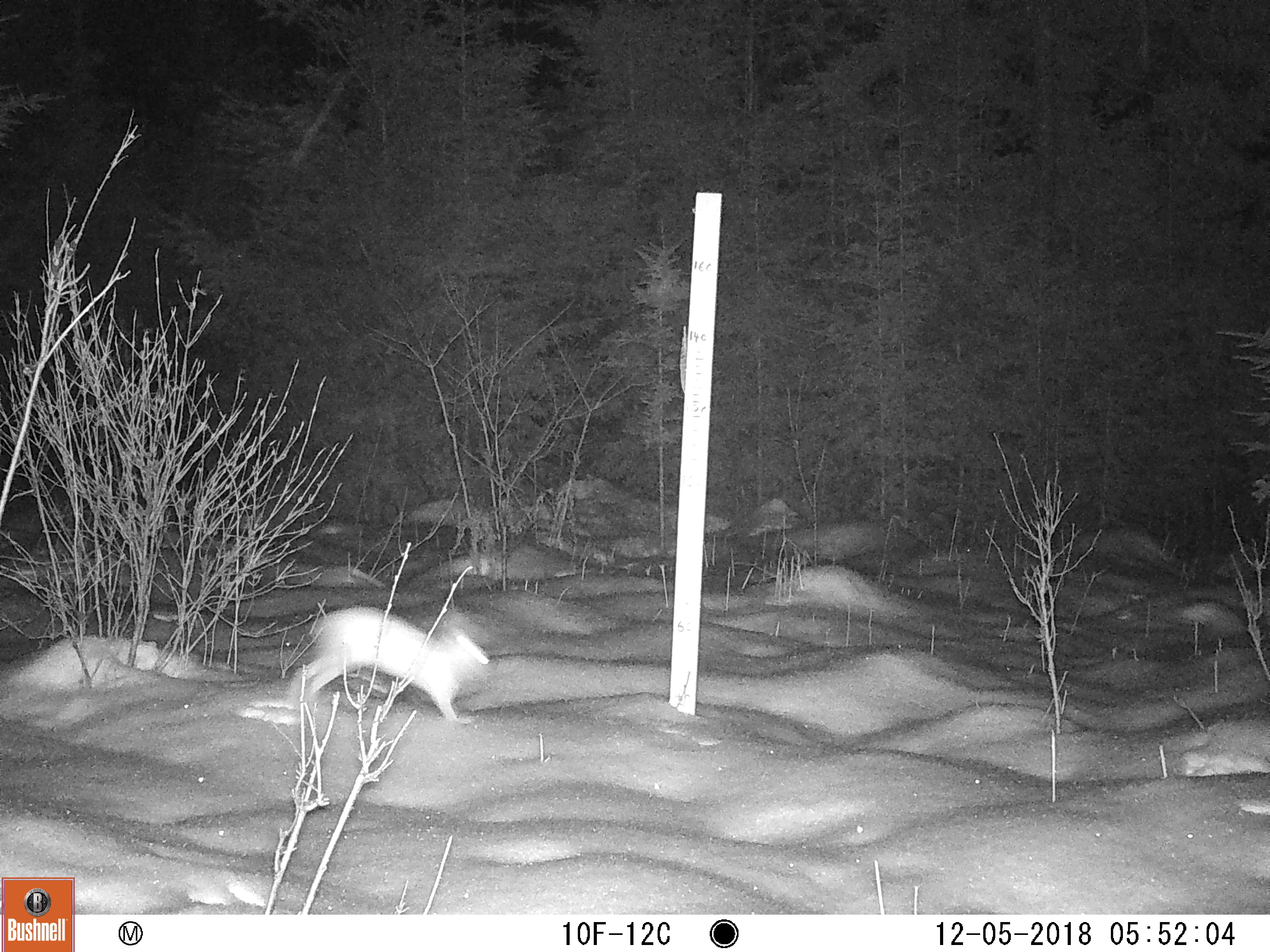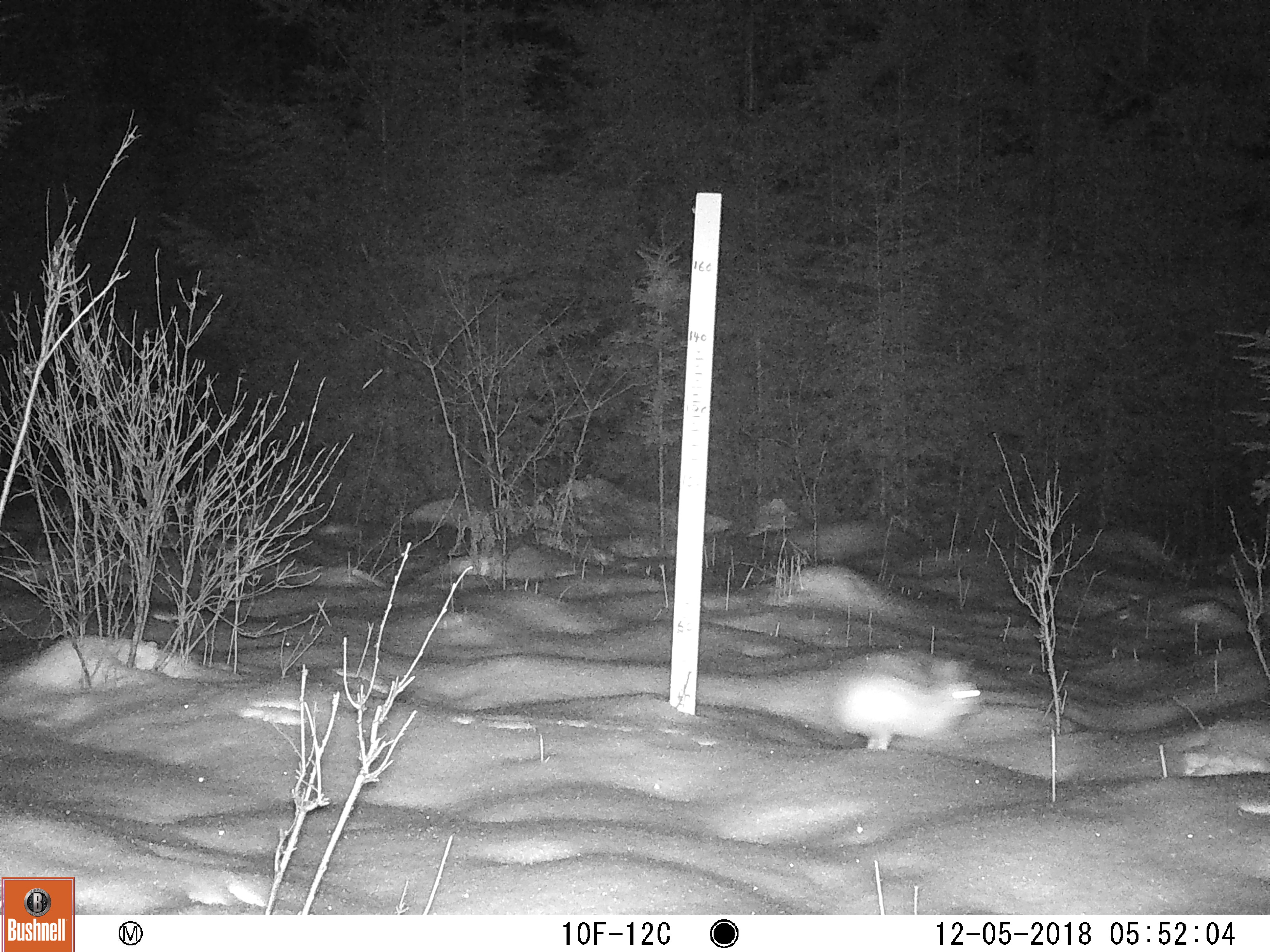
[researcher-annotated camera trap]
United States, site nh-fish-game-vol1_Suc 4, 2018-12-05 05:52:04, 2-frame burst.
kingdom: Animalia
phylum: Chordata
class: Mammalia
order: Lagomorpha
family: Leporidae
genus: Lepus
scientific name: Lepus americanus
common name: snowshoe hare